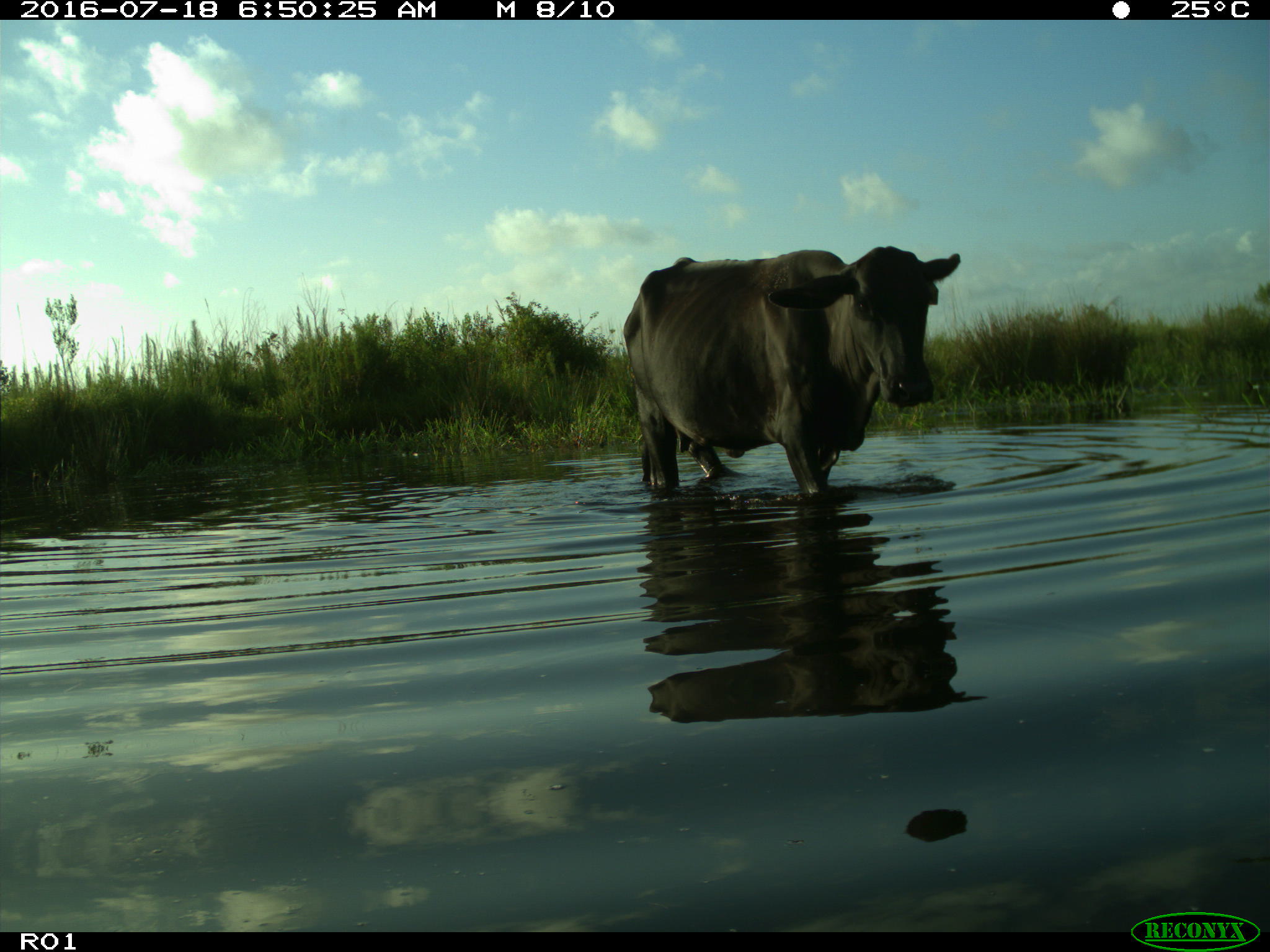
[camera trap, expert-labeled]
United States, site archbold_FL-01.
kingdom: Animalia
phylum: Chordata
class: Mammalia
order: Artiodactyla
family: Bovidae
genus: Bos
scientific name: Bos taurus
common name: domestic cow